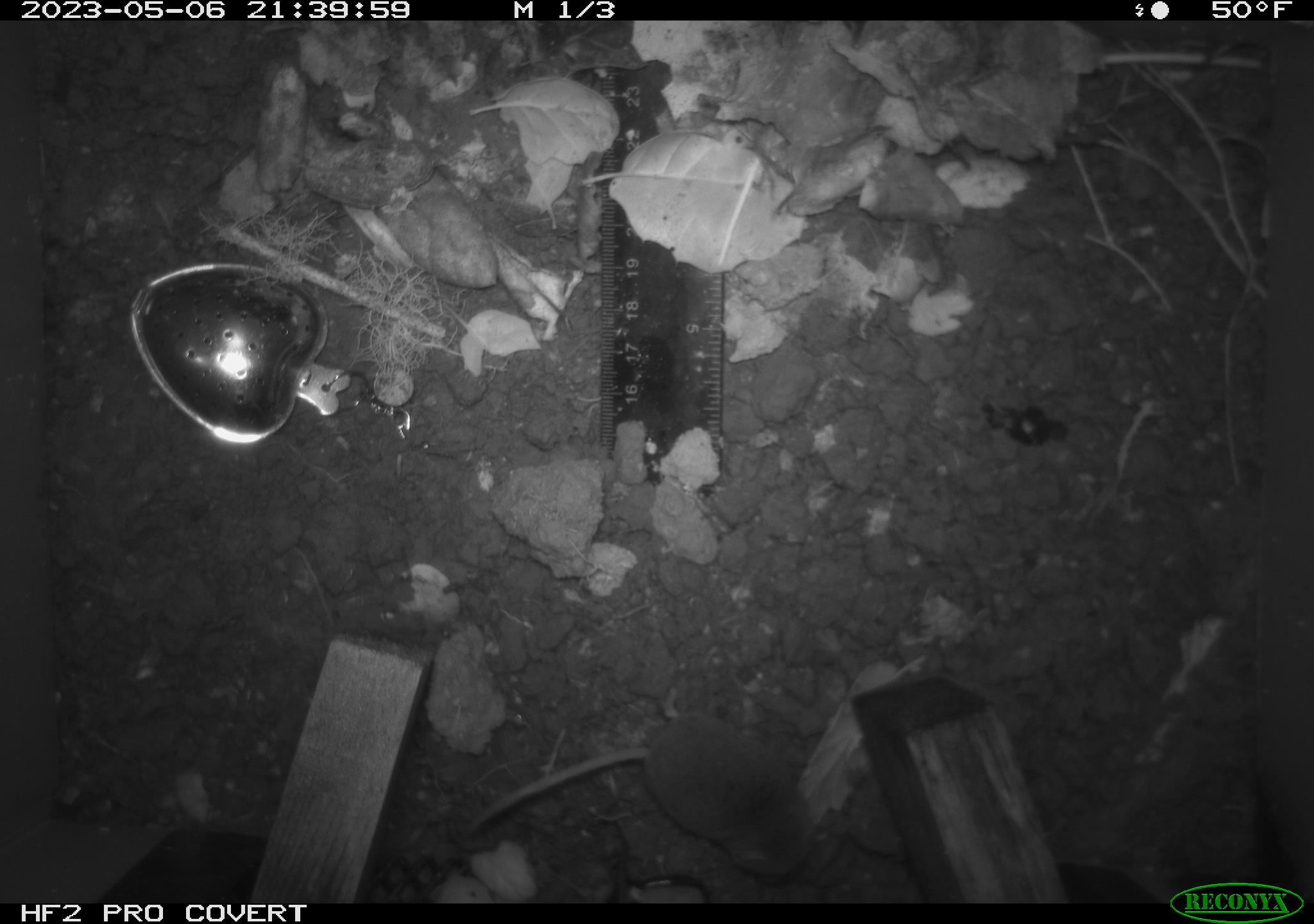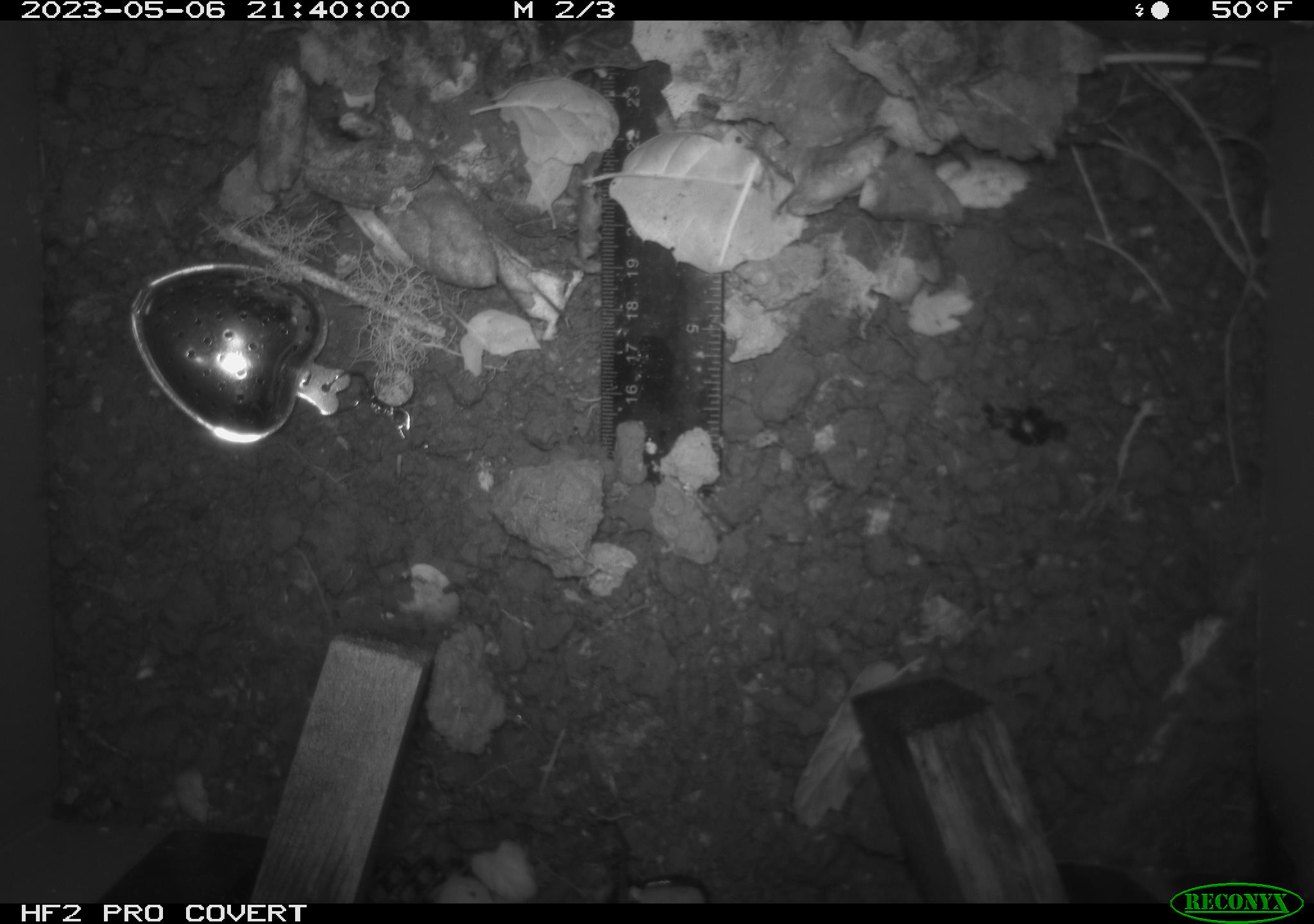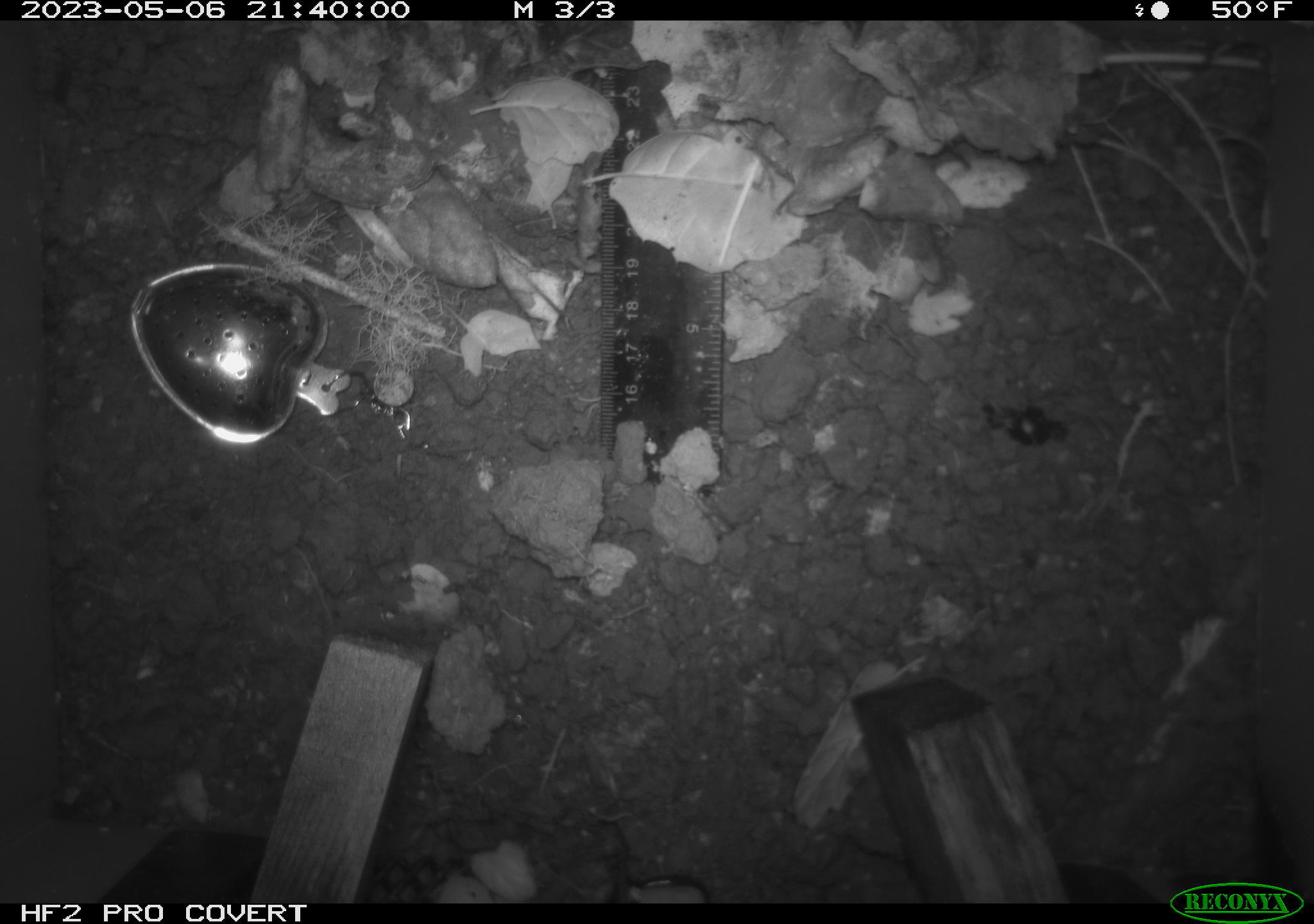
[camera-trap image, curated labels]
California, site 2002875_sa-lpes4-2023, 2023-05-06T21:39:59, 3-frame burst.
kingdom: Animalia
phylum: Chordata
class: Mammalia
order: Eulipotyphla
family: Soricidae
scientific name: Soricidae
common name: shrews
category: soricidae family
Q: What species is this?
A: Soricidae family (shrews) (Soricidae).